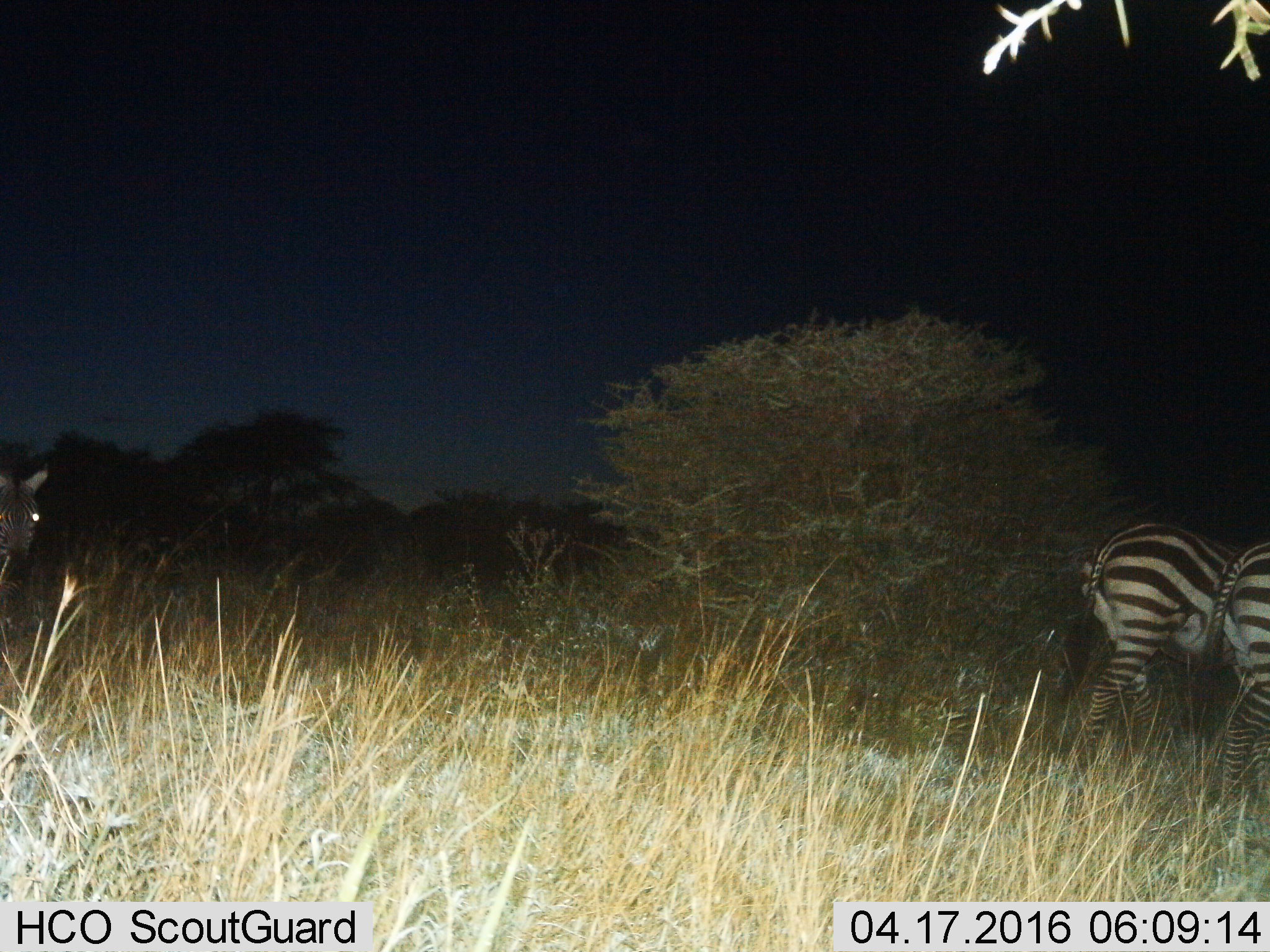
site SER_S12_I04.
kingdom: Animalia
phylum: Chordata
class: Mammalia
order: Perissodactyla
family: Equidae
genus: Equus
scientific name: Equus quagga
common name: plains zebra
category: zebraplains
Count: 3.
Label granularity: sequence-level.